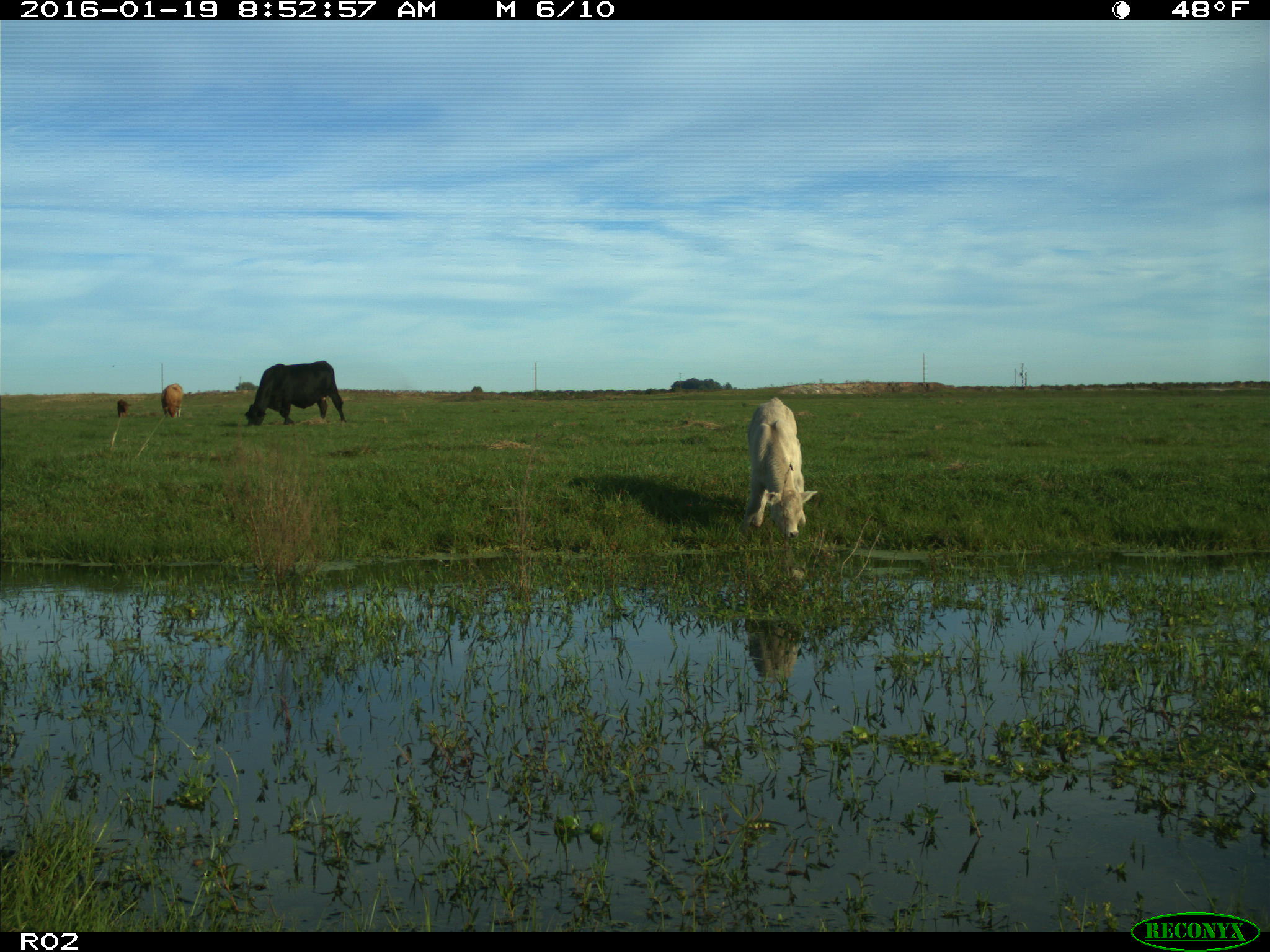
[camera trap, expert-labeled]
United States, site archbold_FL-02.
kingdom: Animalia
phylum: Chordata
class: Mammalia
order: Artiodactyla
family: Bovidae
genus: Bos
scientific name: Bos taurus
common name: domestic cow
Bos taurus (domestic cow).